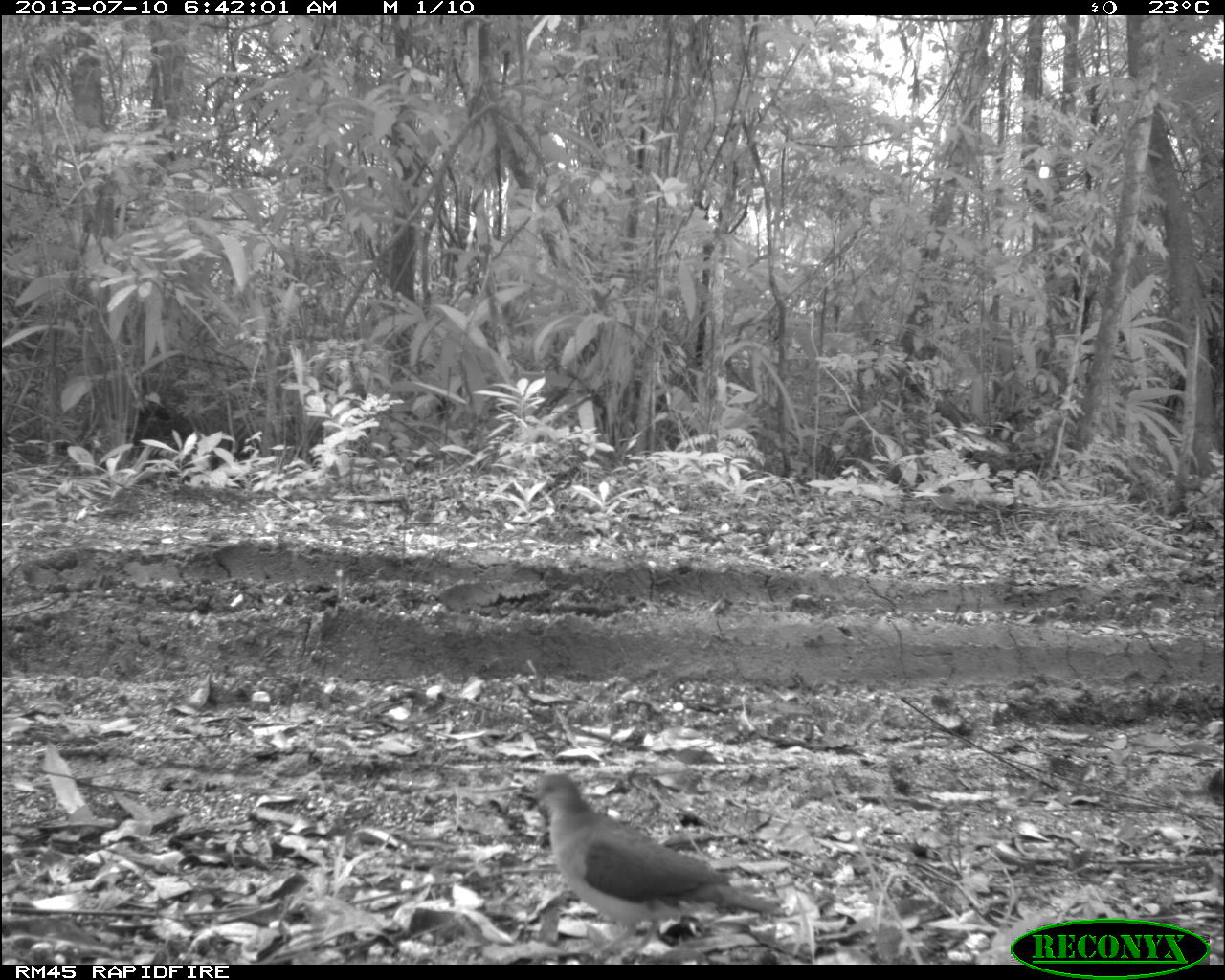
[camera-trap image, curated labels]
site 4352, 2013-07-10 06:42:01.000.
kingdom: Animalia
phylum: Chordata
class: Aves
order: Columbiformes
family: Columbidae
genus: Leptotila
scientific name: Leptotila plumbeiceps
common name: gray-headed dove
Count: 2.